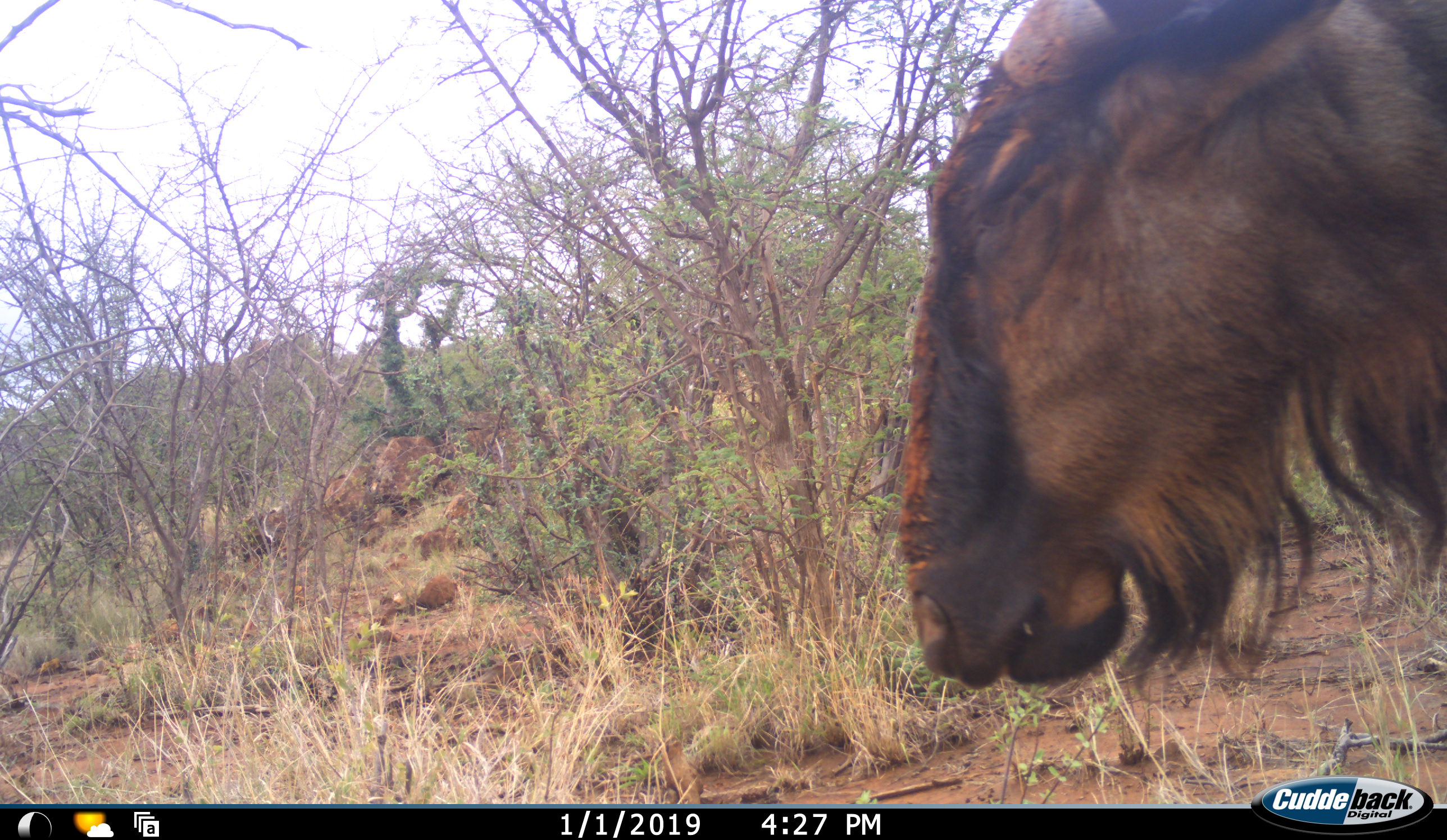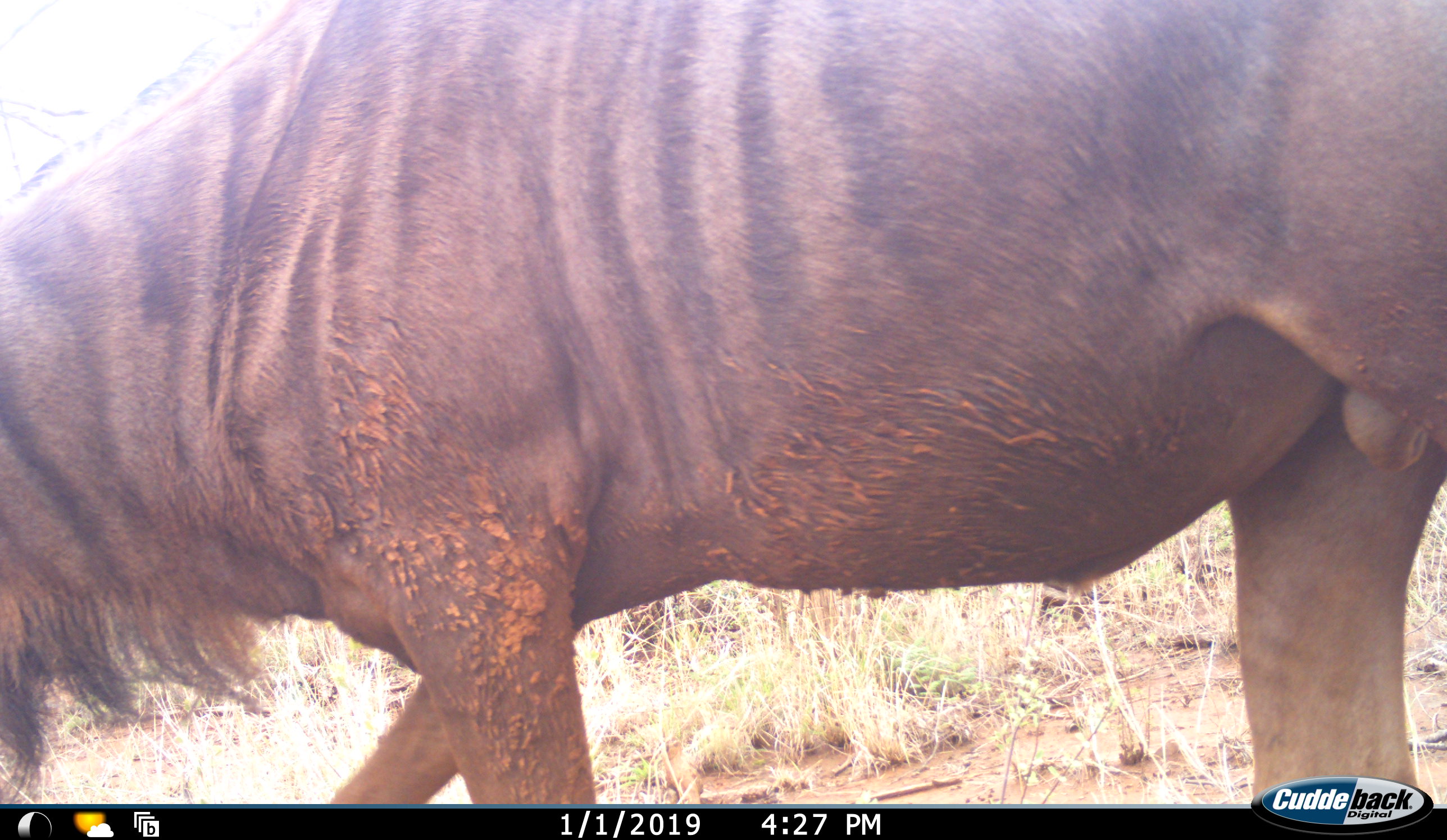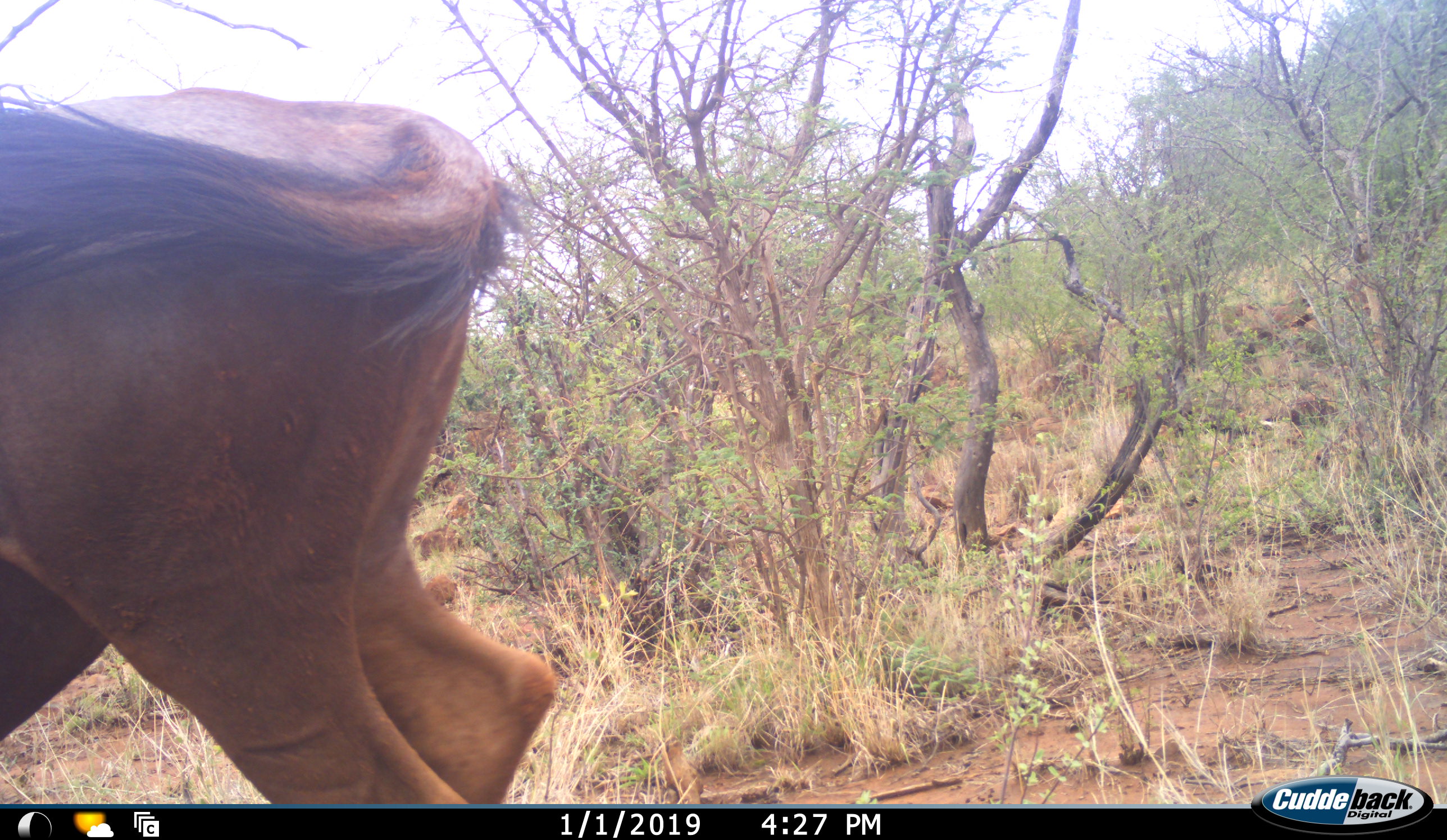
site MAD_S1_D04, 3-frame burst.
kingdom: Animalia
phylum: Chordata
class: Mammalia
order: Artiodactyla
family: Bovidae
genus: Connochaetes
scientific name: Connochaetes taurinus taurinus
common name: blue wildebeest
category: wildebeestblue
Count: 1.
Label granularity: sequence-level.